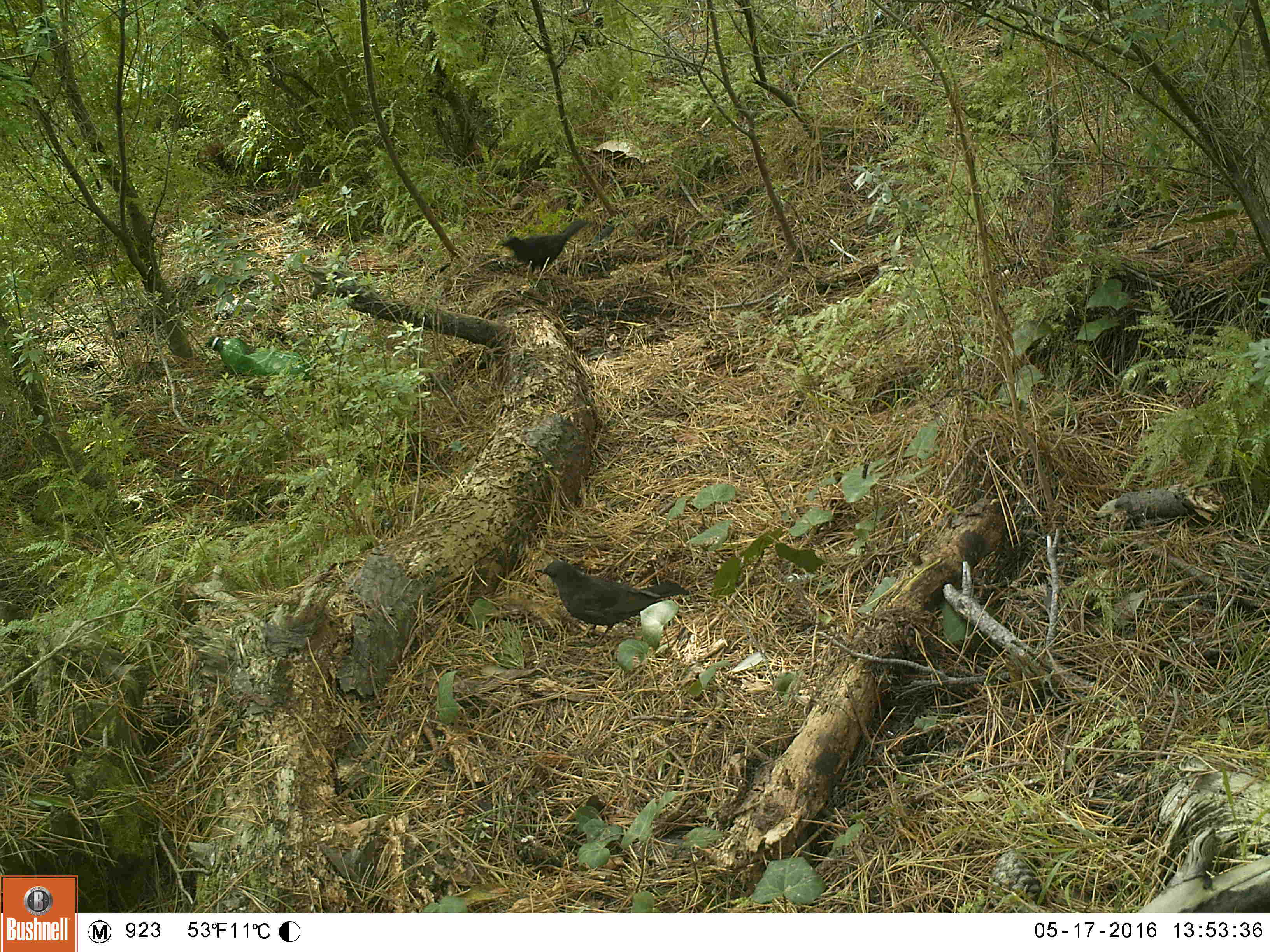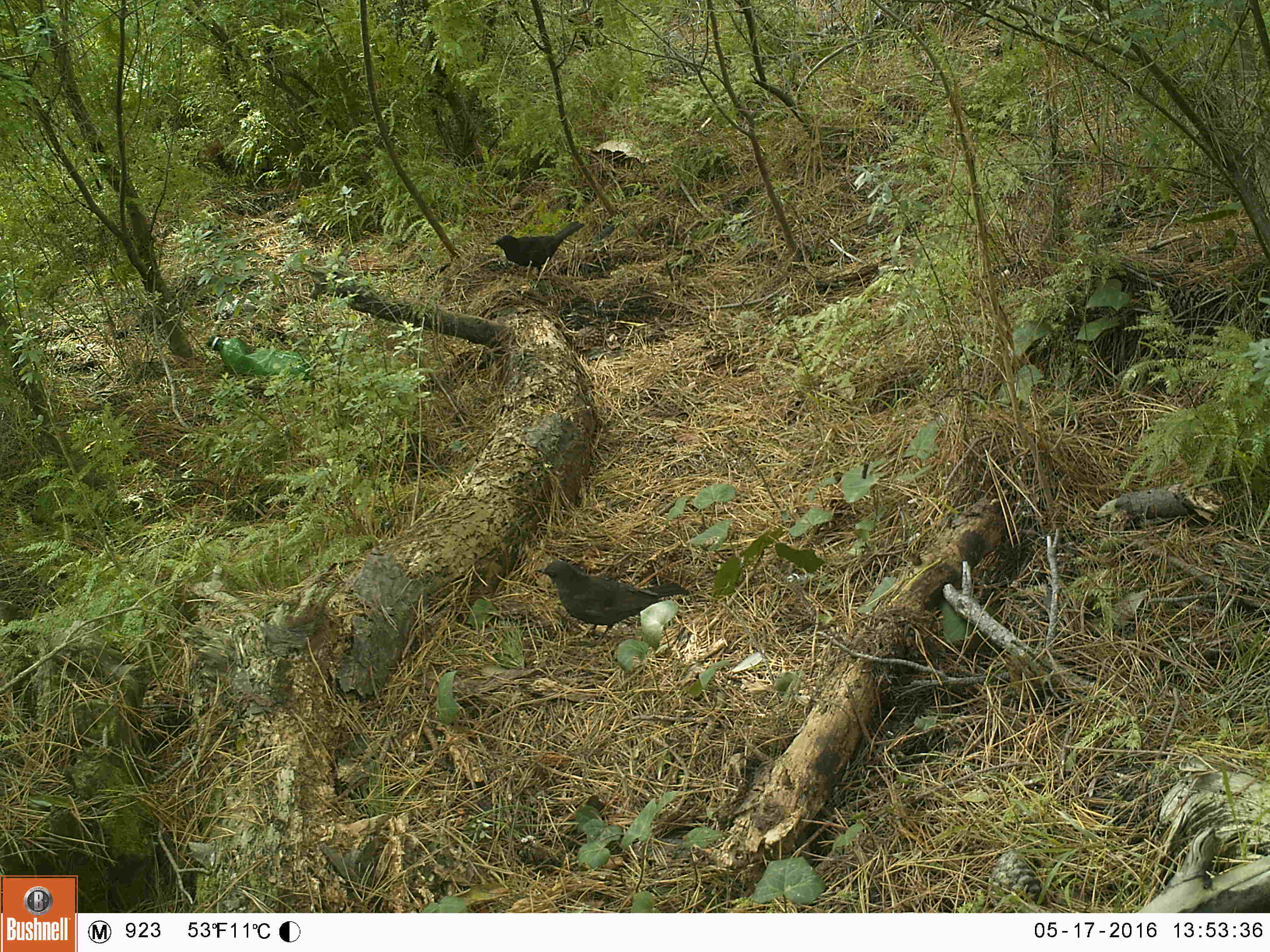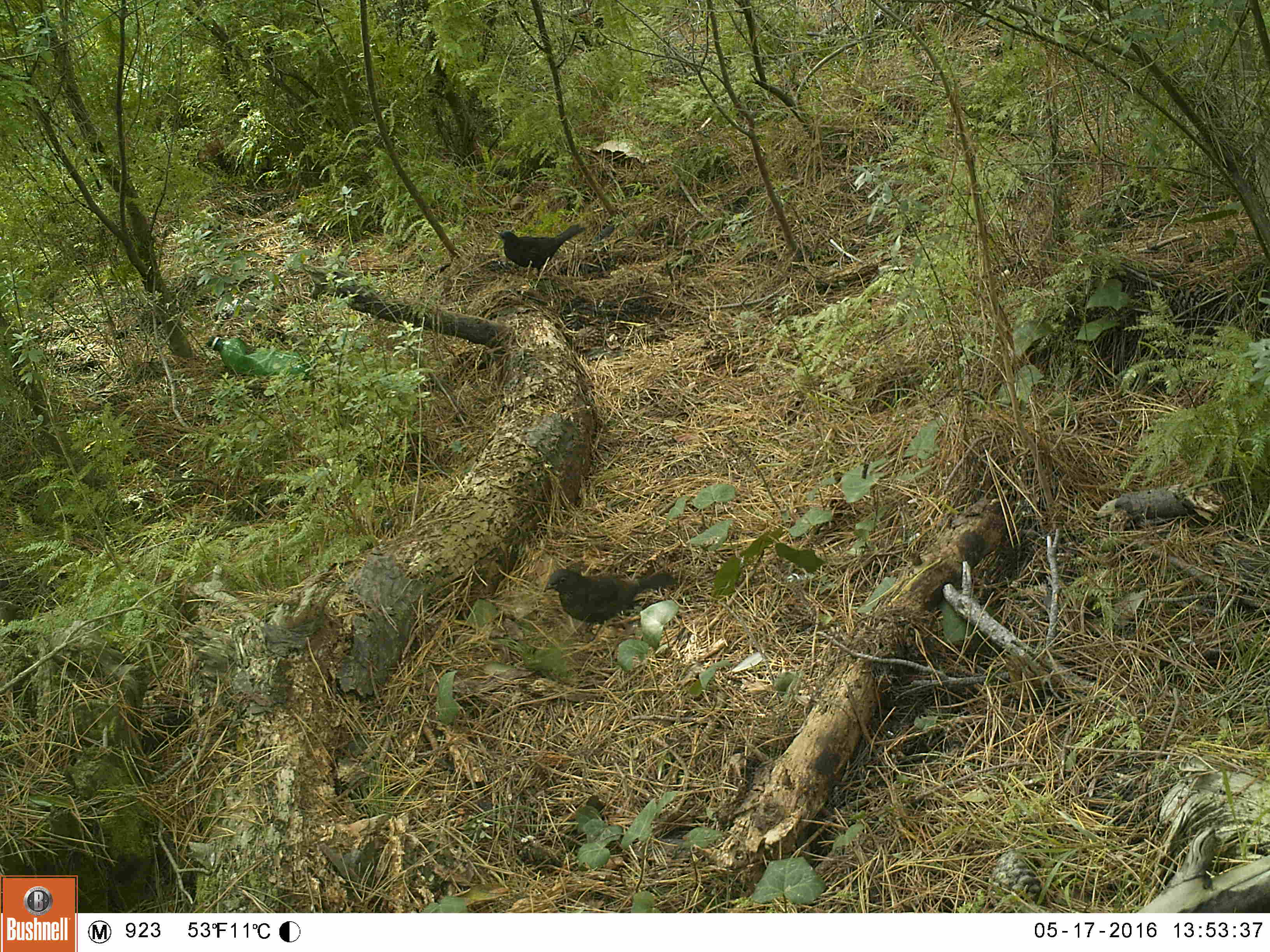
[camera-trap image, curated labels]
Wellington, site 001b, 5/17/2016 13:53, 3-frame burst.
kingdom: Animalia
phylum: Chordata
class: Aves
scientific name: Aves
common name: bird